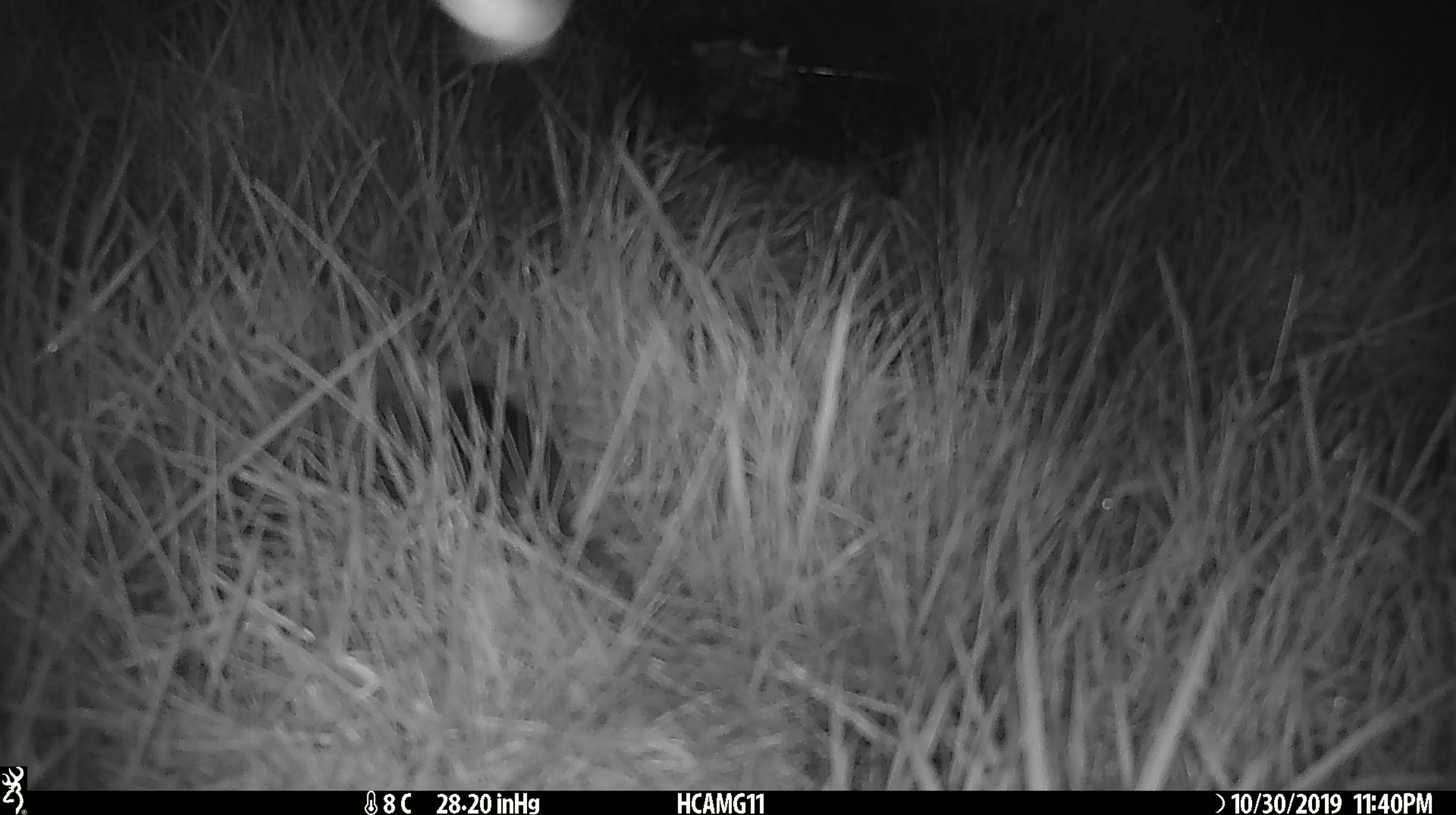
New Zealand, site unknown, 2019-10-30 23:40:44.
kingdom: Animalia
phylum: Chordata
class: Mammalia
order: Rodentia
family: Muridae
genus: Mus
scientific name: Mus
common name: mouse